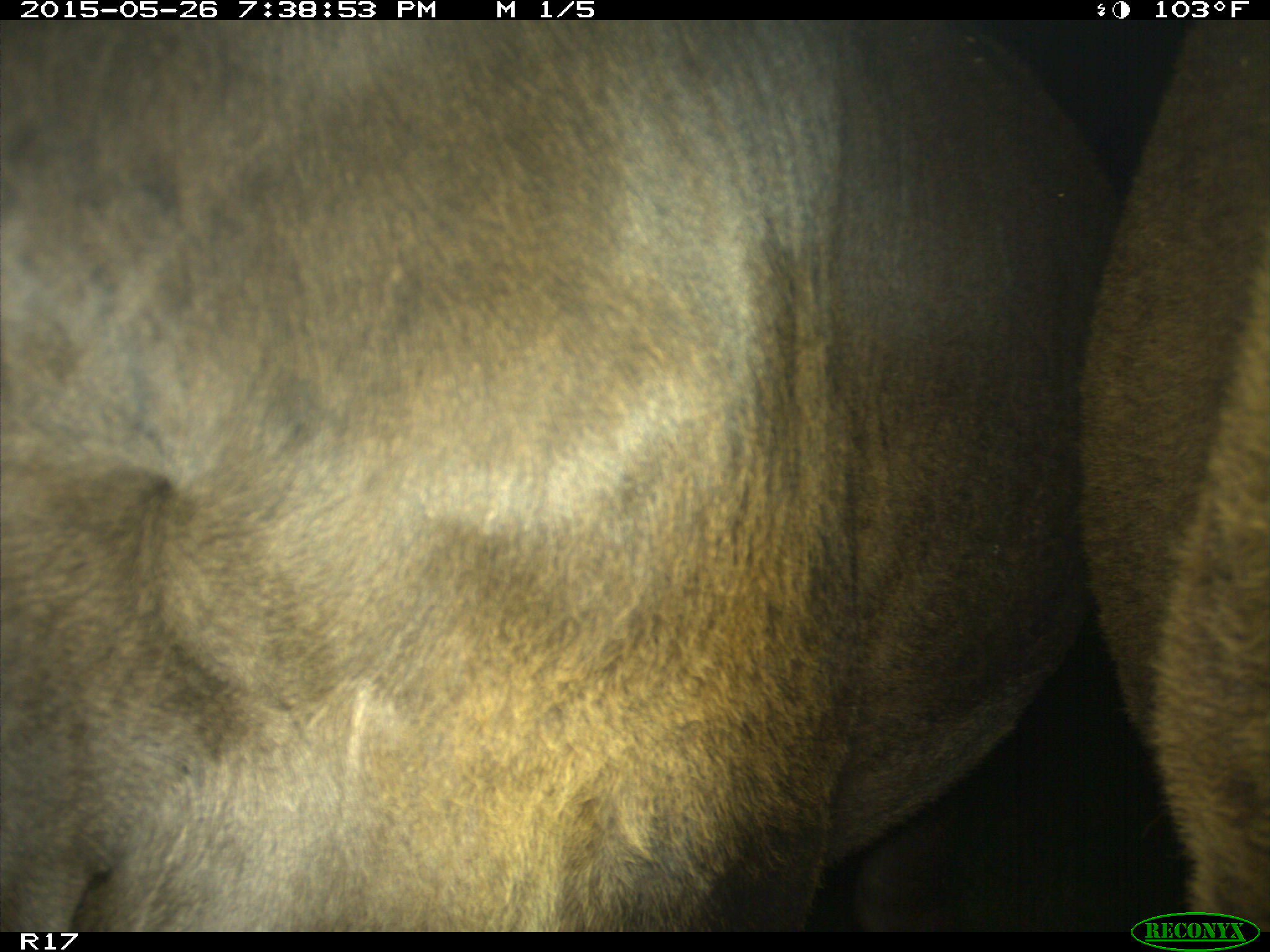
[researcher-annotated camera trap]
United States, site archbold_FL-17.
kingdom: Animalia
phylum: Chordata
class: Mammalia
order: Artiodactyla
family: Bovidae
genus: Bos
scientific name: Bos taurus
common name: domestic cow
Bos taurus (domestic cow).